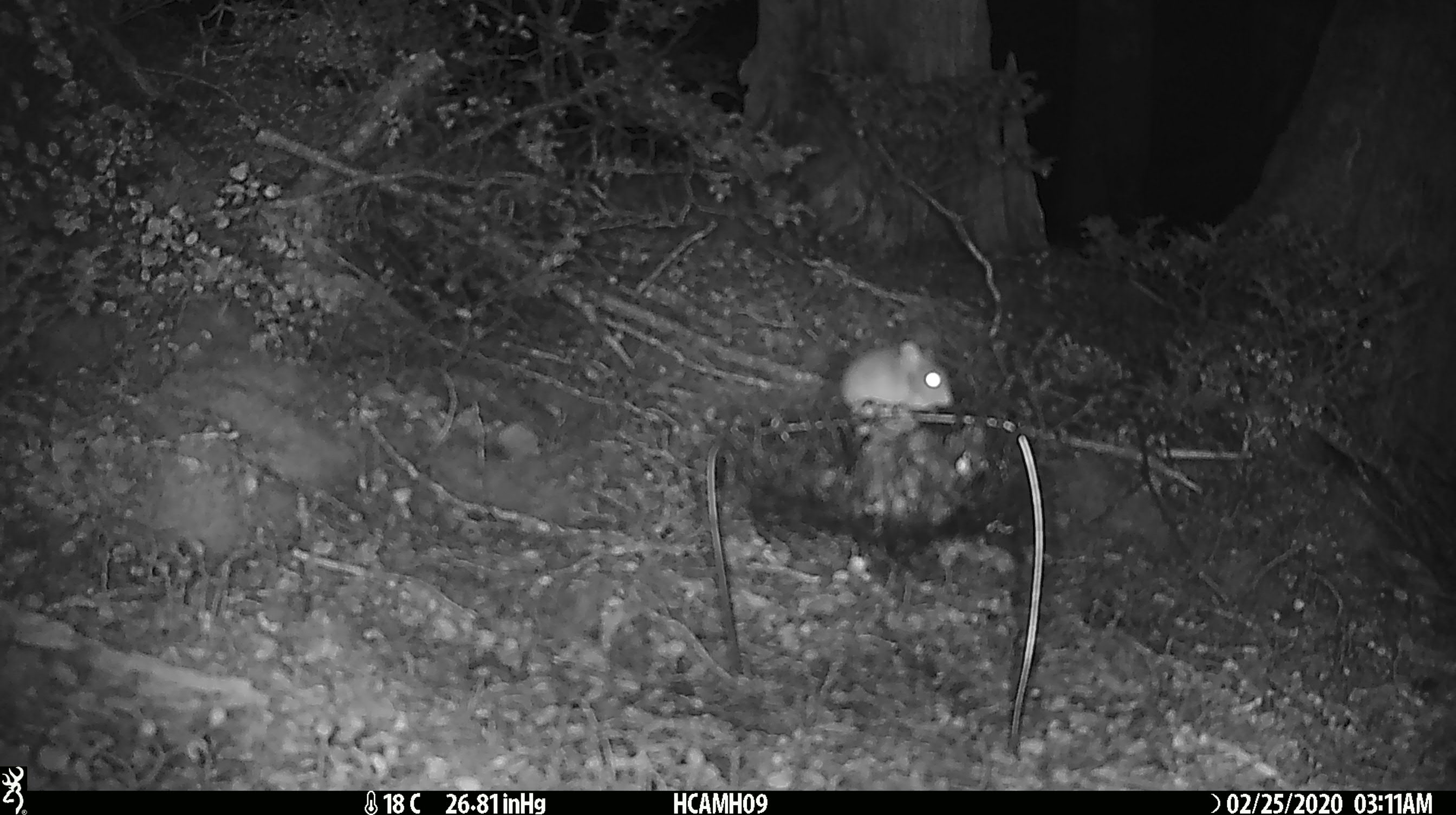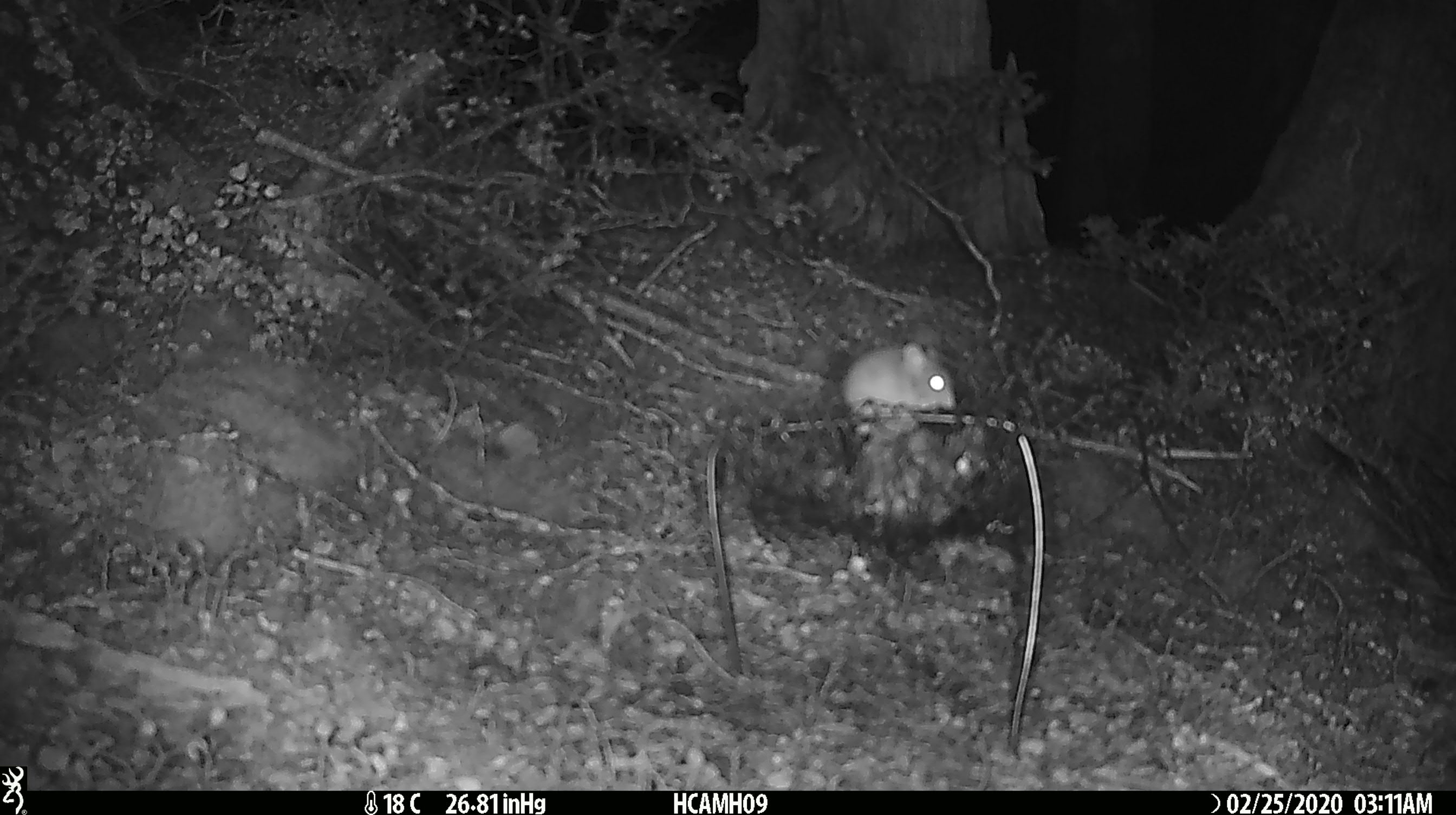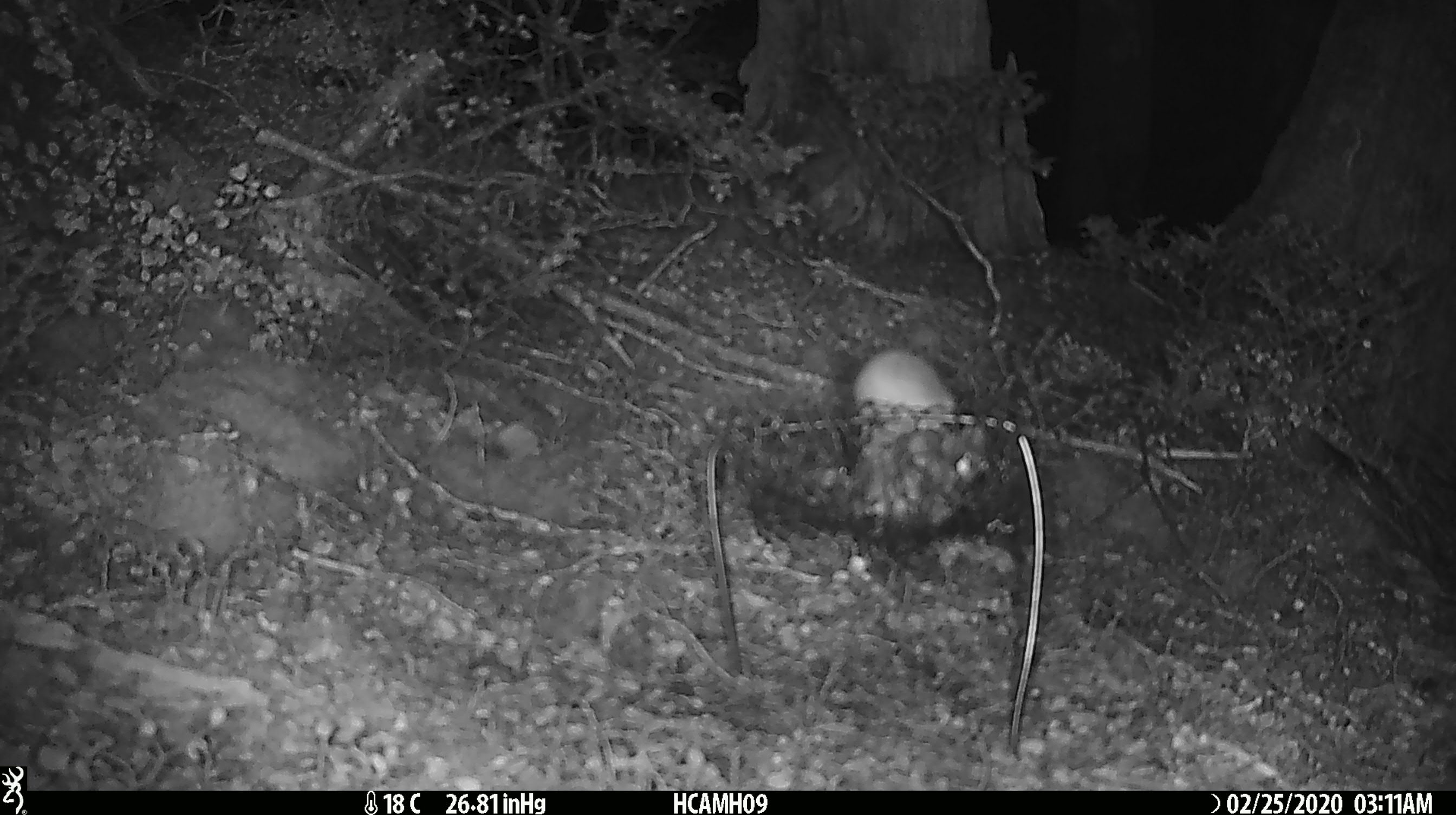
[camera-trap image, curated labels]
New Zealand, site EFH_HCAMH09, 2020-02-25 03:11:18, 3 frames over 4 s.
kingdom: Animalia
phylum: Chordata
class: Mammalia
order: Rodentia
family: Muridae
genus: Mus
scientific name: Mus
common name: mouse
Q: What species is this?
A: Mouse (Mus).